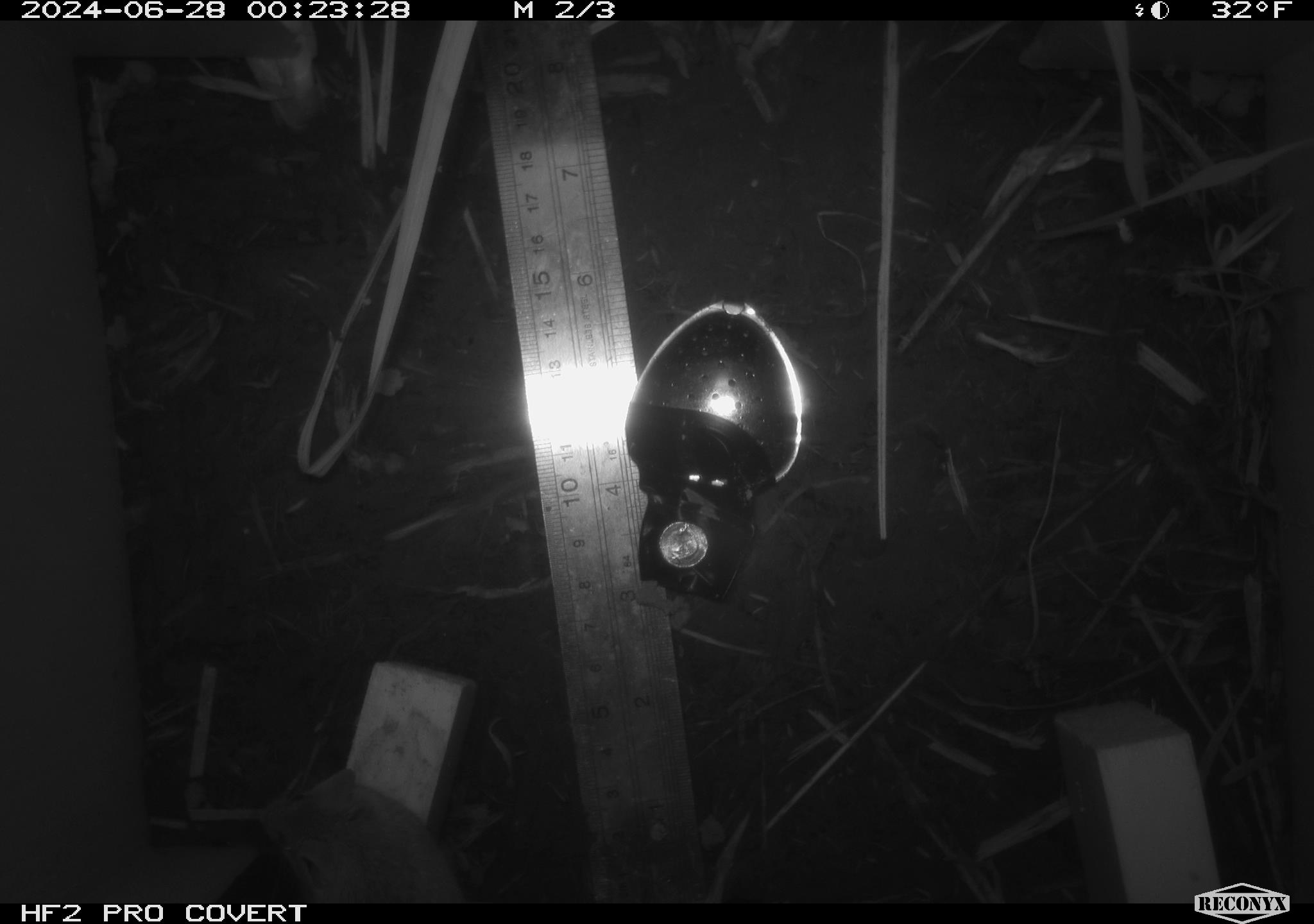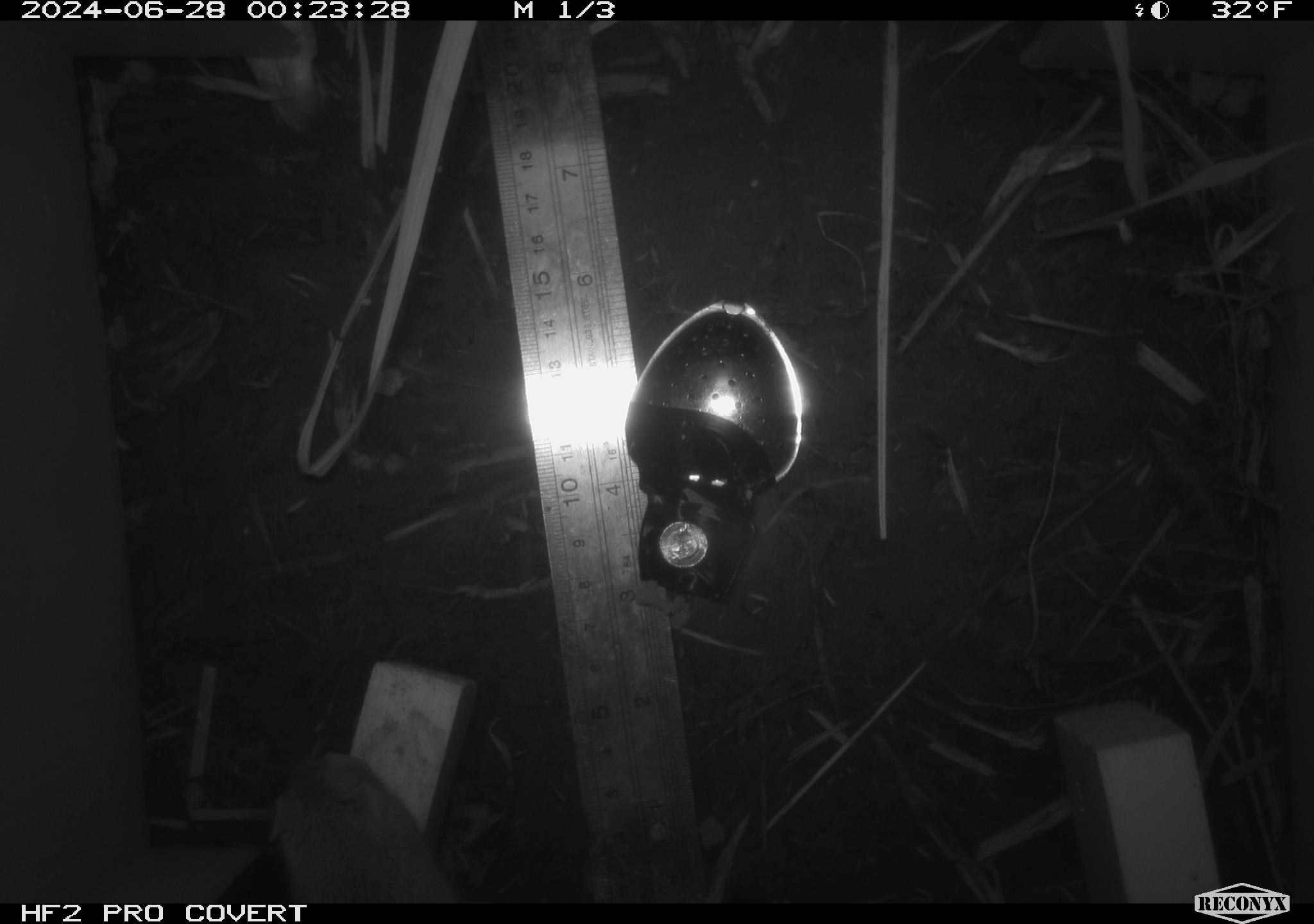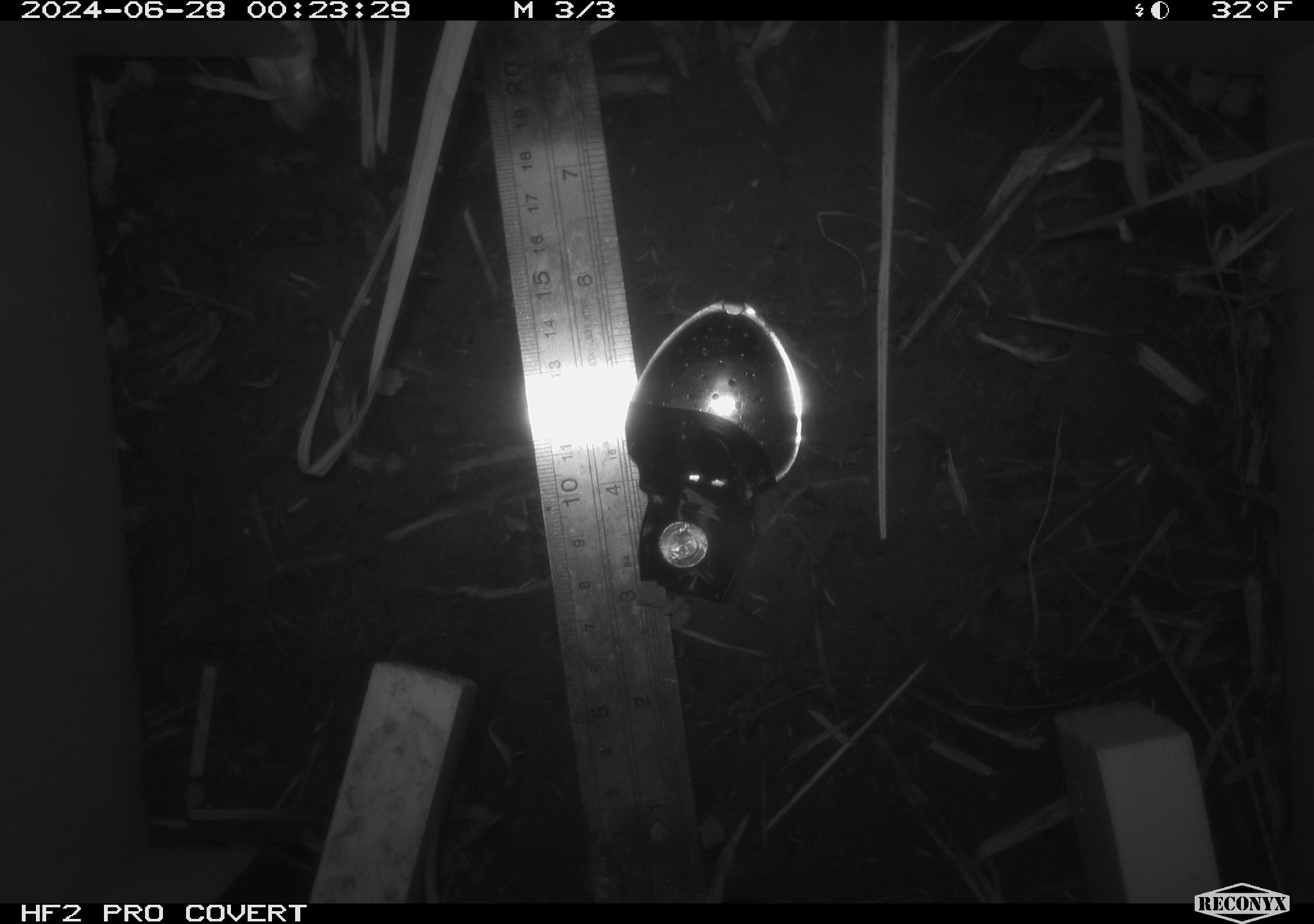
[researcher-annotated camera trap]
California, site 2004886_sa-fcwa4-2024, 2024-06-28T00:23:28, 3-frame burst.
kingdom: Animalia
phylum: Chordata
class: Mammalia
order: Rodentia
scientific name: Rodentia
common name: mouse species